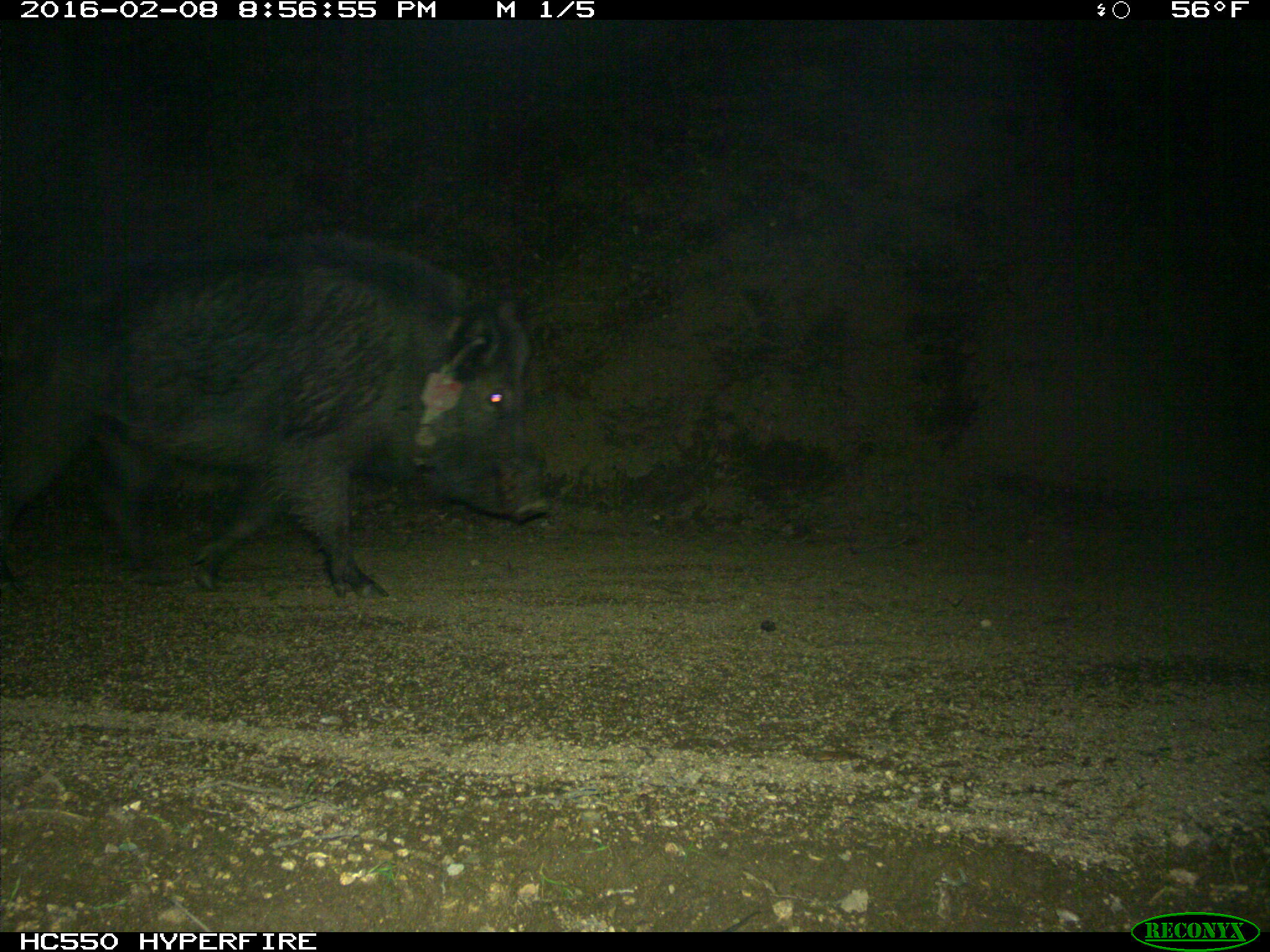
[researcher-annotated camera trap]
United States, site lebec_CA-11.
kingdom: Animalia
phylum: Chordata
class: Mammalia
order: Artiodactyla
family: Suidae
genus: Sus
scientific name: Sus scrofa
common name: wild boar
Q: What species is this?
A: Sus scrofa (wild boar).